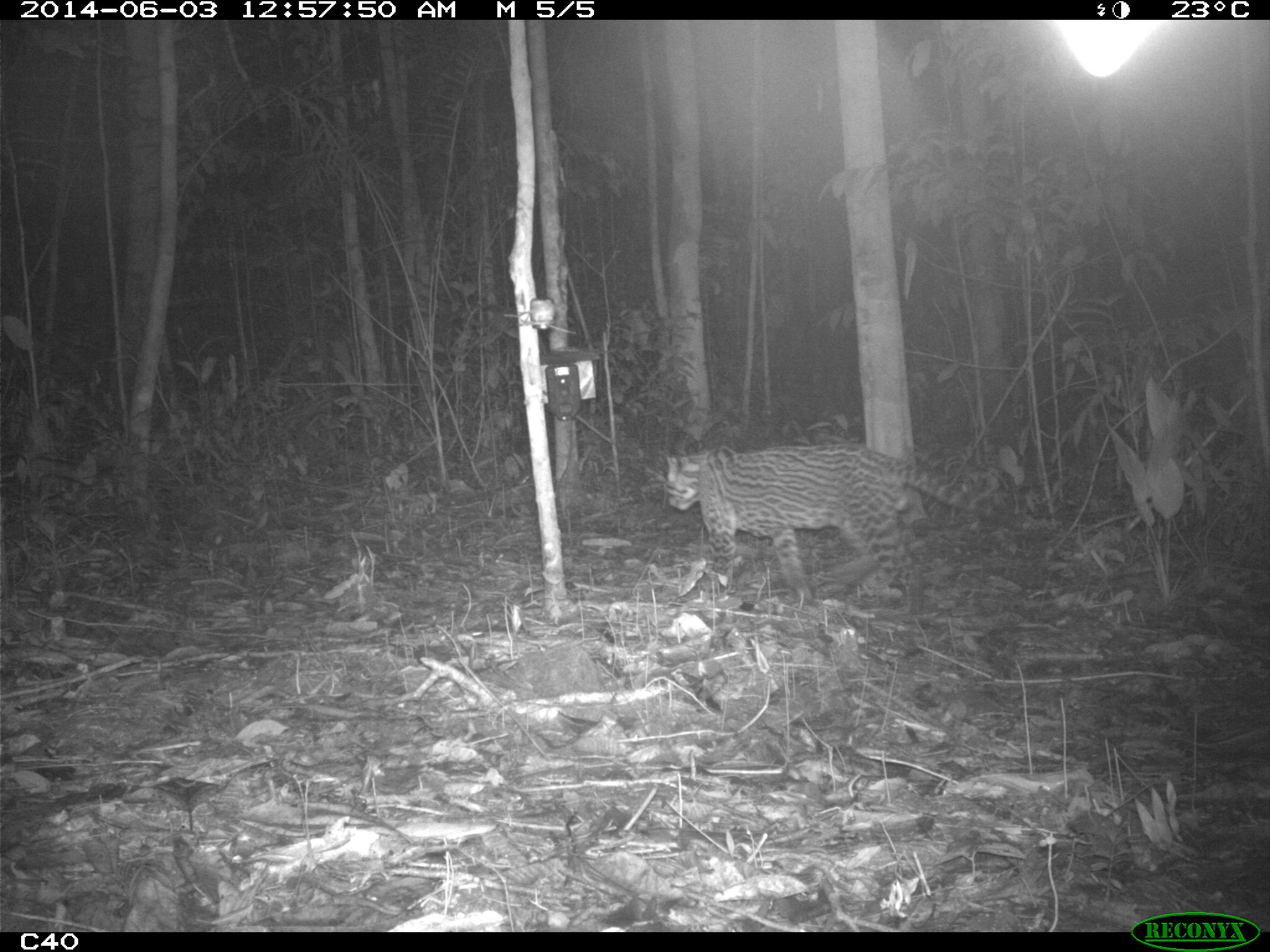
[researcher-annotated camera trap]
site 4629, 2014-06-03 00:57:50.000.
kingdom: Animalia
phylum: Chordata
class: Mammalia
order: Carnivora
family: Felidae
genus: Leopardus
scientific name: Leopardus pardalis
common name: ocelot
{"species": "Leopardus pardalis (ocelot)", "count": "1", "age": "adult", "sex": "male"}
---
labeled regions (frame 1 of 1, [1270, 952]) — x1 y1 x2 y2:
leopardus pardalis: 664 443 1023 615